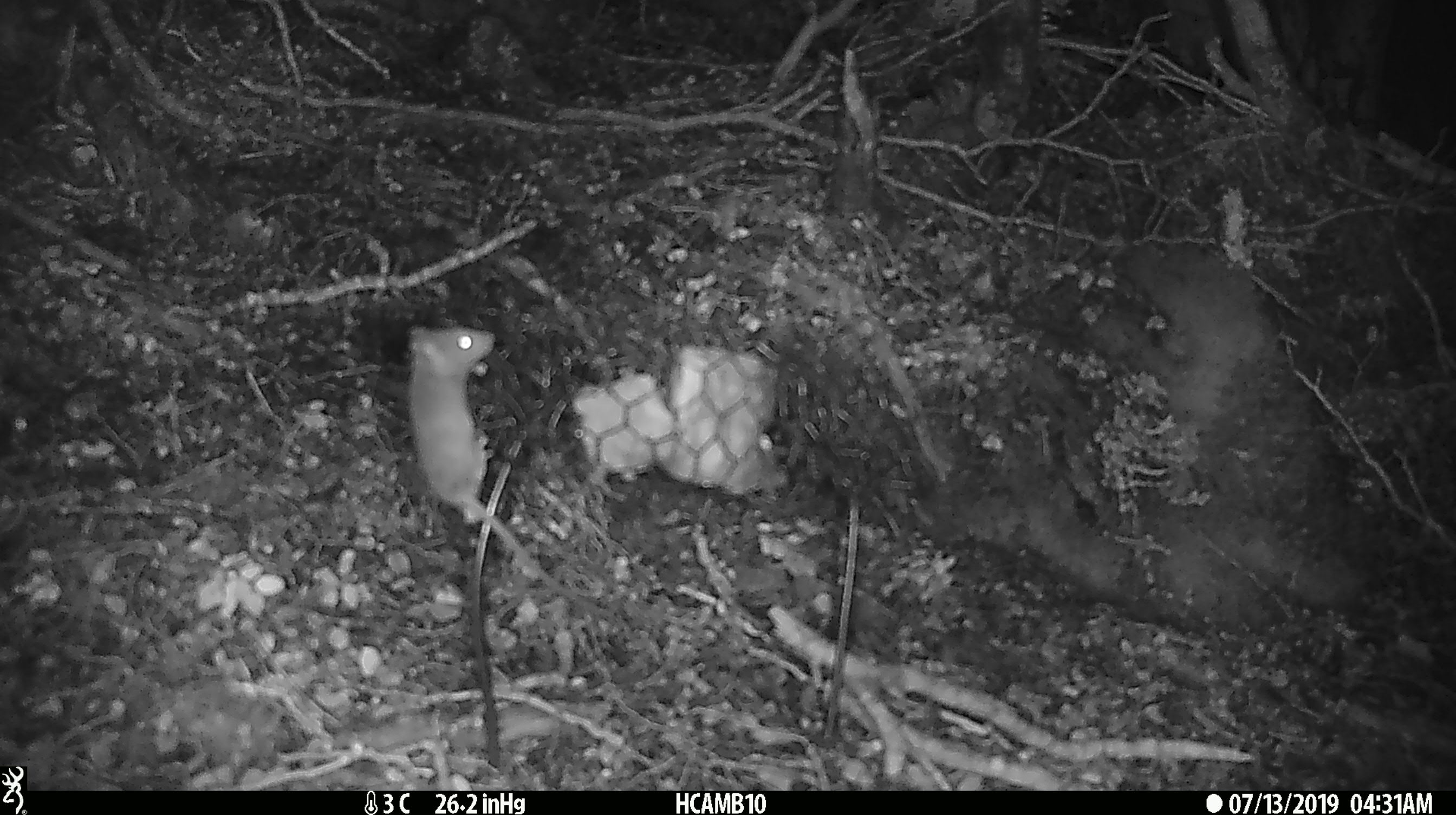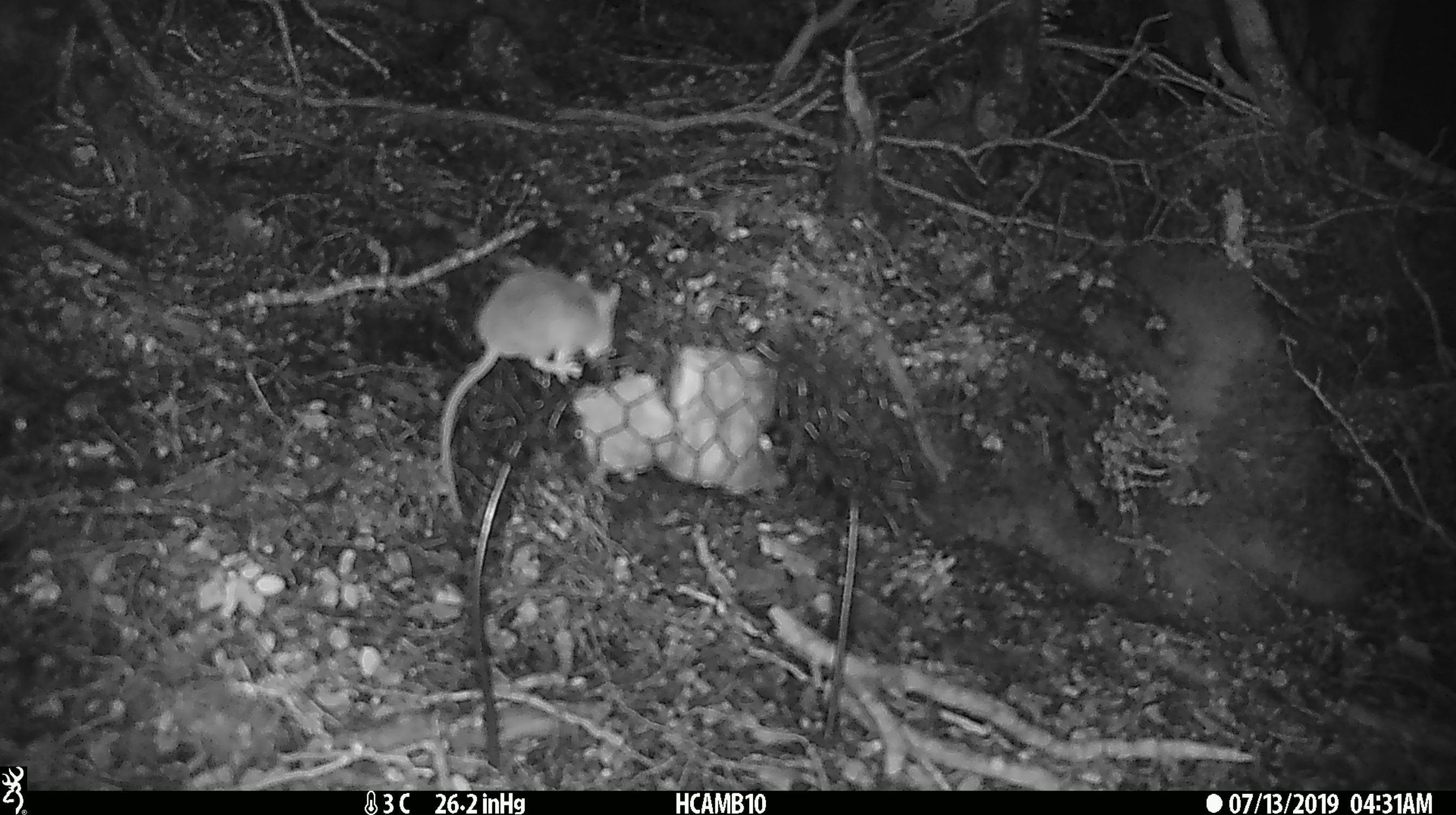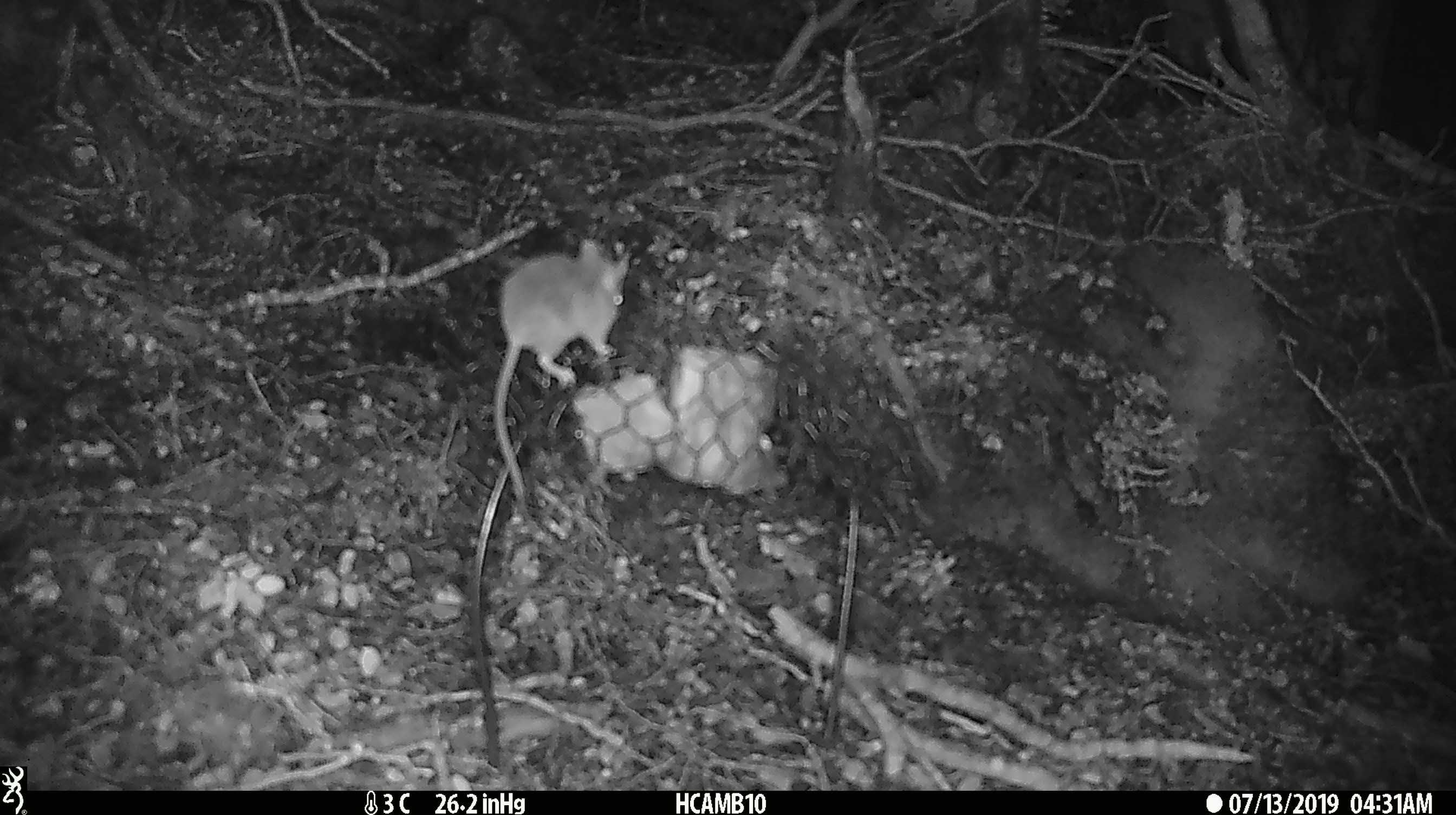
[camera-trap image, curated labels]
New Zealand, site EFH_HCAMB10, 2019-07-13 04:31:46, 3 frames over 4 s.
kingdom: Animalia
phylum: Chordata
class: Mammalia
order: Rodentia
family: Muridae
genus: Mus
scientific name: Mus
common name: mouse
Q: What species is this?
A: Mouse (Mus).